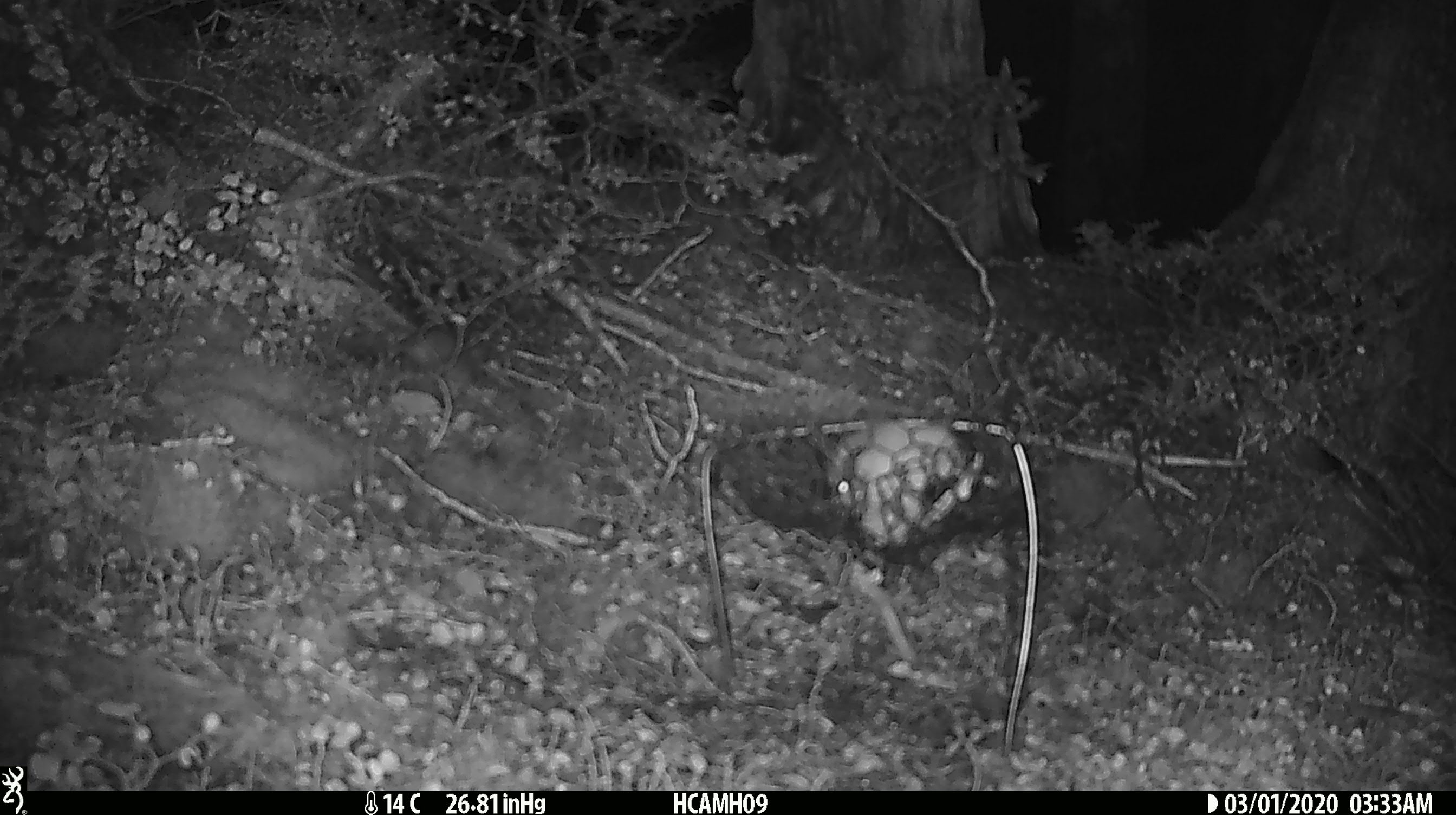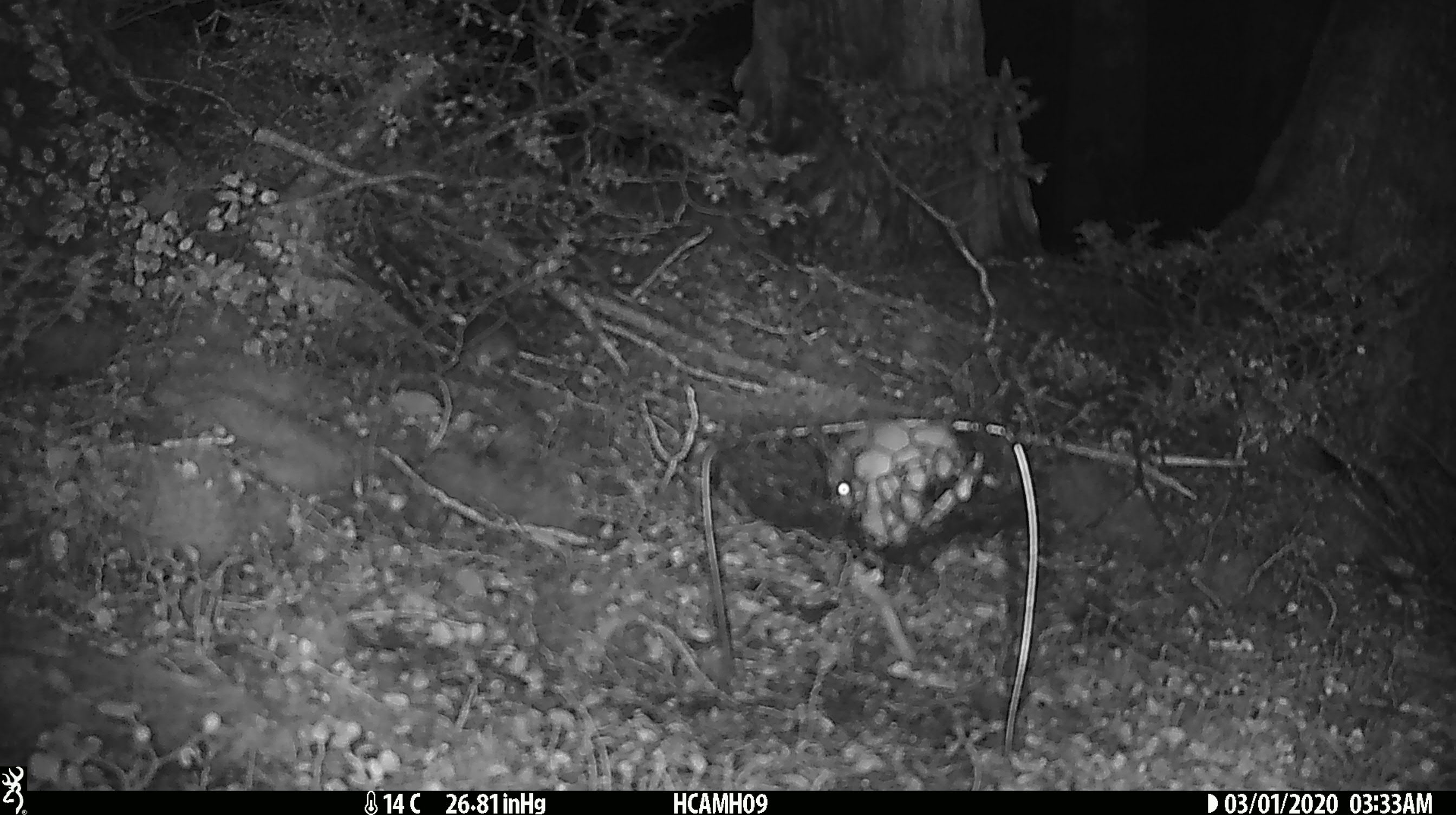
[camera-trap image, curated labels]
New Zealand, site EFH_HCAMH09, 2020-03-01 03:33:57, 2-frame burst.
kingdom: Animalia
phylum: Chordata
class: Mammalia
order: Rodentia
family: Muridae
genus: Mus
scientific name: Mus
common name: mouse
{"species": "mouse (Mus)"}